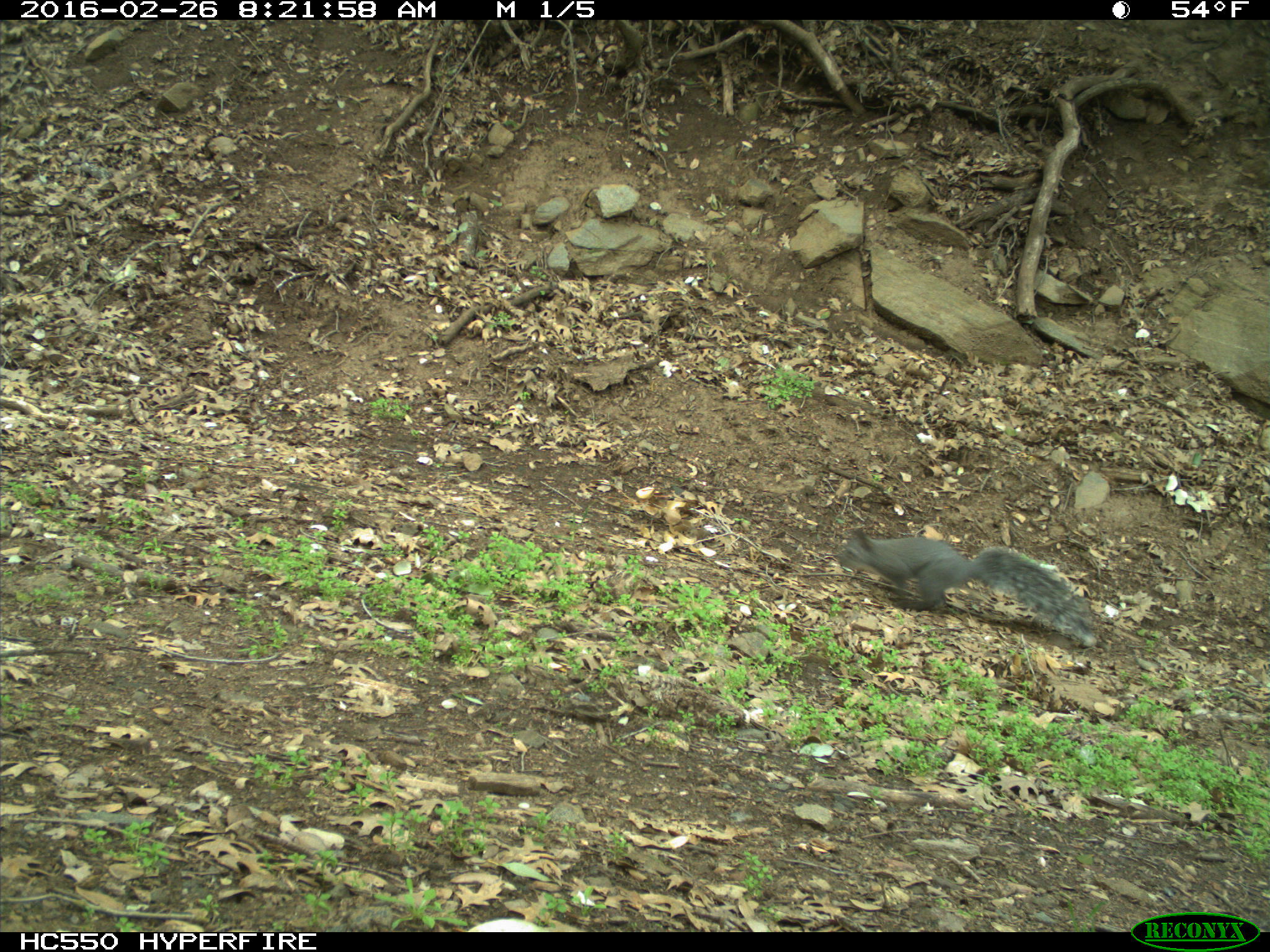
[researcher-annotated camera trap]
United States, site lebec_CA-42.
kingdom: Animalia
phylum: Chordata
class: Mammalia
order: Rodentia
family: Sciuridae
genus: Sciurus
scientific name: Sciurus carolinensis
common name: eastern gray squirrel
Sciurus carolinensis (eastern gray squirrel).